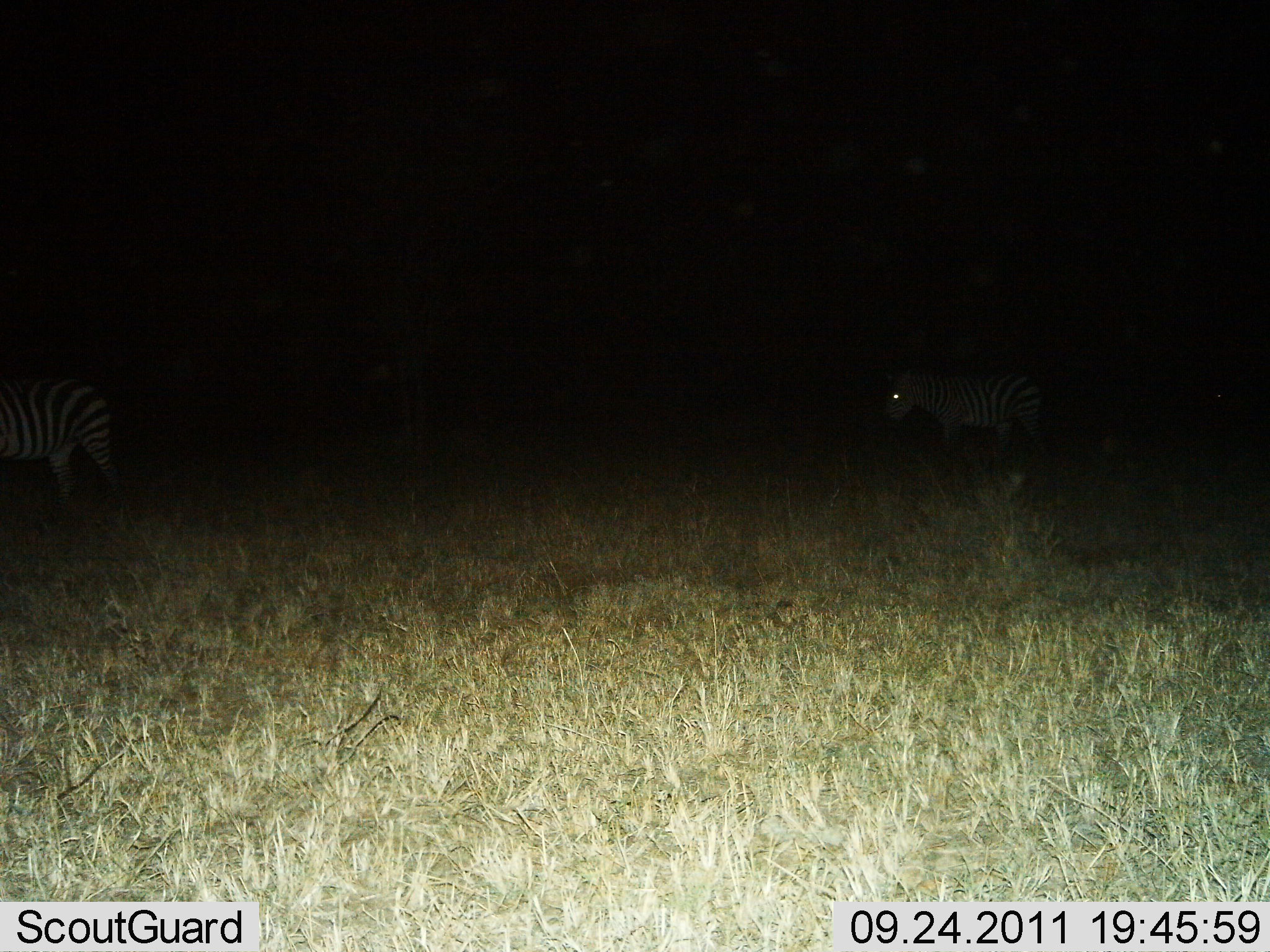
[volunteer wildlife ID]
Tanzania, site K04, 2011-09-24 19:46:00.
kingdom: Animalia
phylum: Chordata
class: Mammalia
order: Perissodactyla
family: Equidae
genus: Equus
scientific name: Equus quagga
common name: plains zebra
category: zebra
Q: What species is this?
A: Zebra (plains zebra) (Equus quagga).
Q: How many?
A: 2.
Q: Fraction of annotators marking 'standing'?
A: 71%.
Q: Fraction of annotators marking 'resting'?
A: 0%.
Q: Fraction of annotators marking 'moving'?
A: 43%.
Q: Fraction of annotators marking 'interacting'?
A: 0%.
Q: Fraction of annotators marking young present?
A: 0%.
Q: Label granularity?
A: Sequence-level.